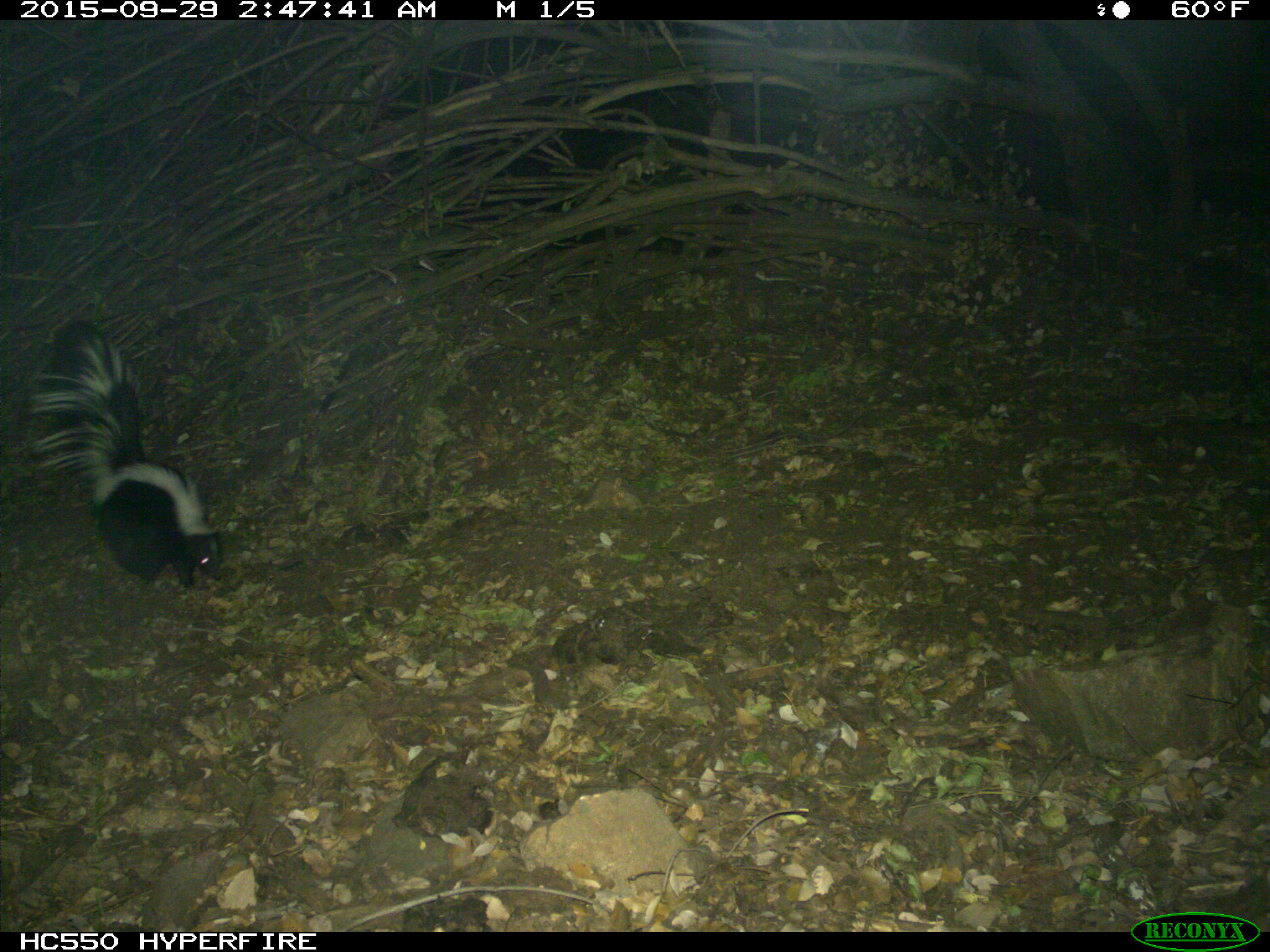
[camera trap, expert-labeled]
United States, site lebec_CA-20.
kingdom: Animalia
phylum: Chordata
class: Mammalia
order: Carnivora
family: Mephitidae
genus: Mephitis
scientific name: Mephitis mephitis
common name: striped skunk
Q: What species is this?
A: Mephitis mephitis (striped skunk).